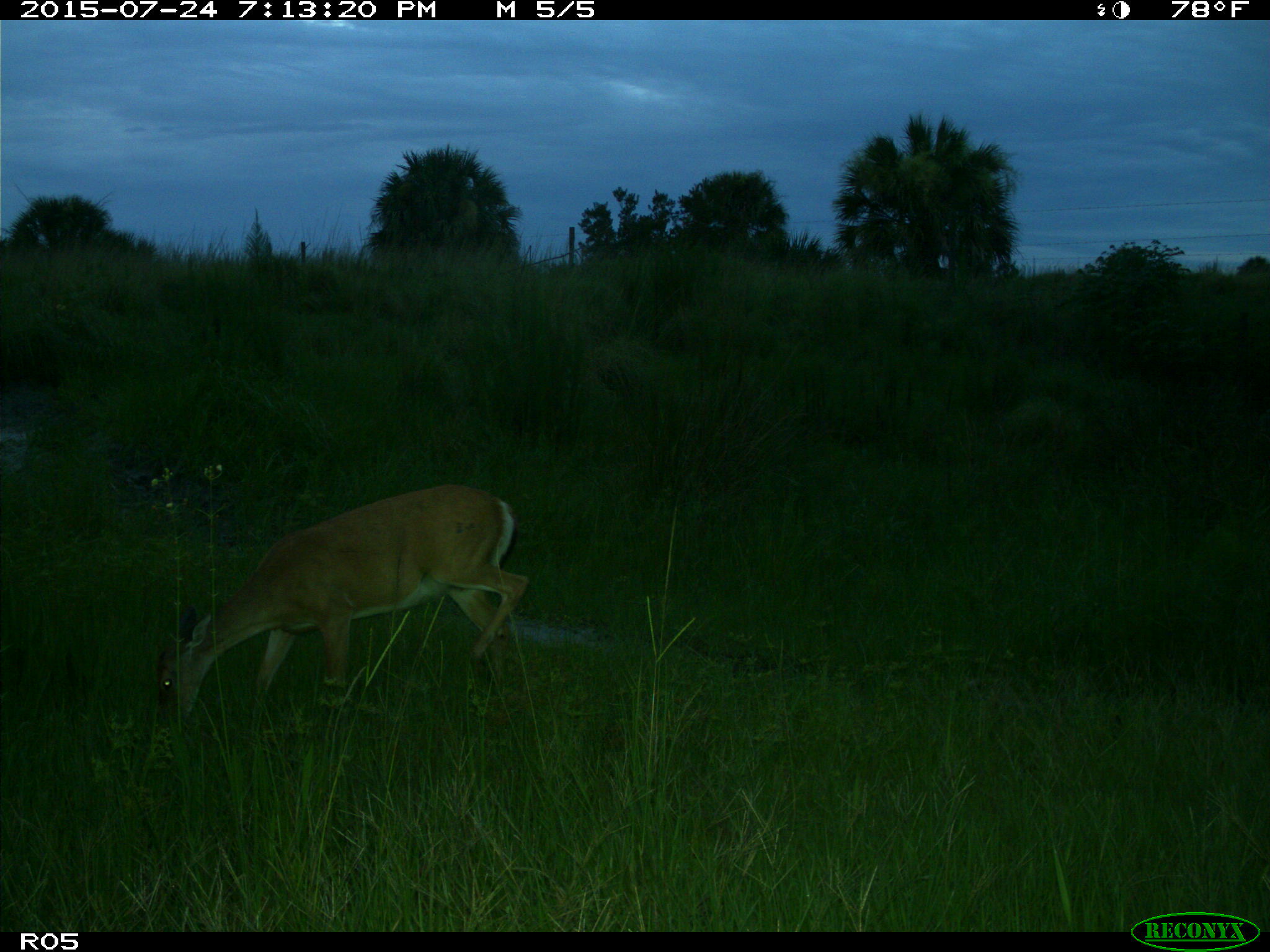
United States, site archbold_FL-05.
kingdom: Animalia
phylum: Chordata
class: Mammalia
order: Artiodactyla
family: Cervidae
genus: Odocoileus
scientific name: Odocoileus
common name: deer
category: unidentified deer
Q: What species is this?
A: Unidentified deer (deer) (Odocoileus).